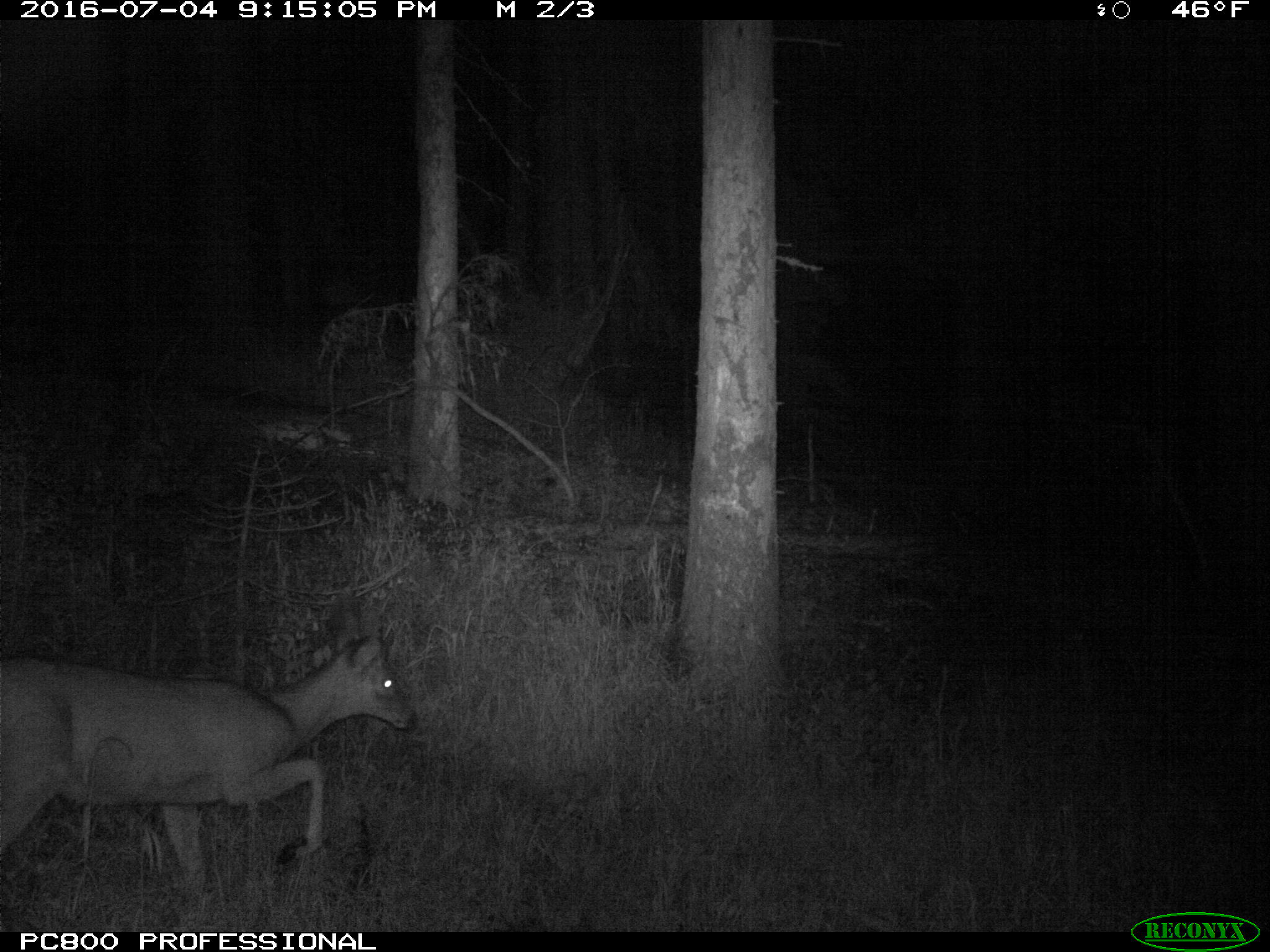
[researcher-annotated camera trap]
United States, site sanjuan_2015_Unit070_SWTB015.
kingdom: Animalia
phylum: Chordata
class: Mammalia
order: Artiodactyla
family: Cervidae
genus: Odocoileus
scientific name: Odocoileus hemionus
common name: mule deer